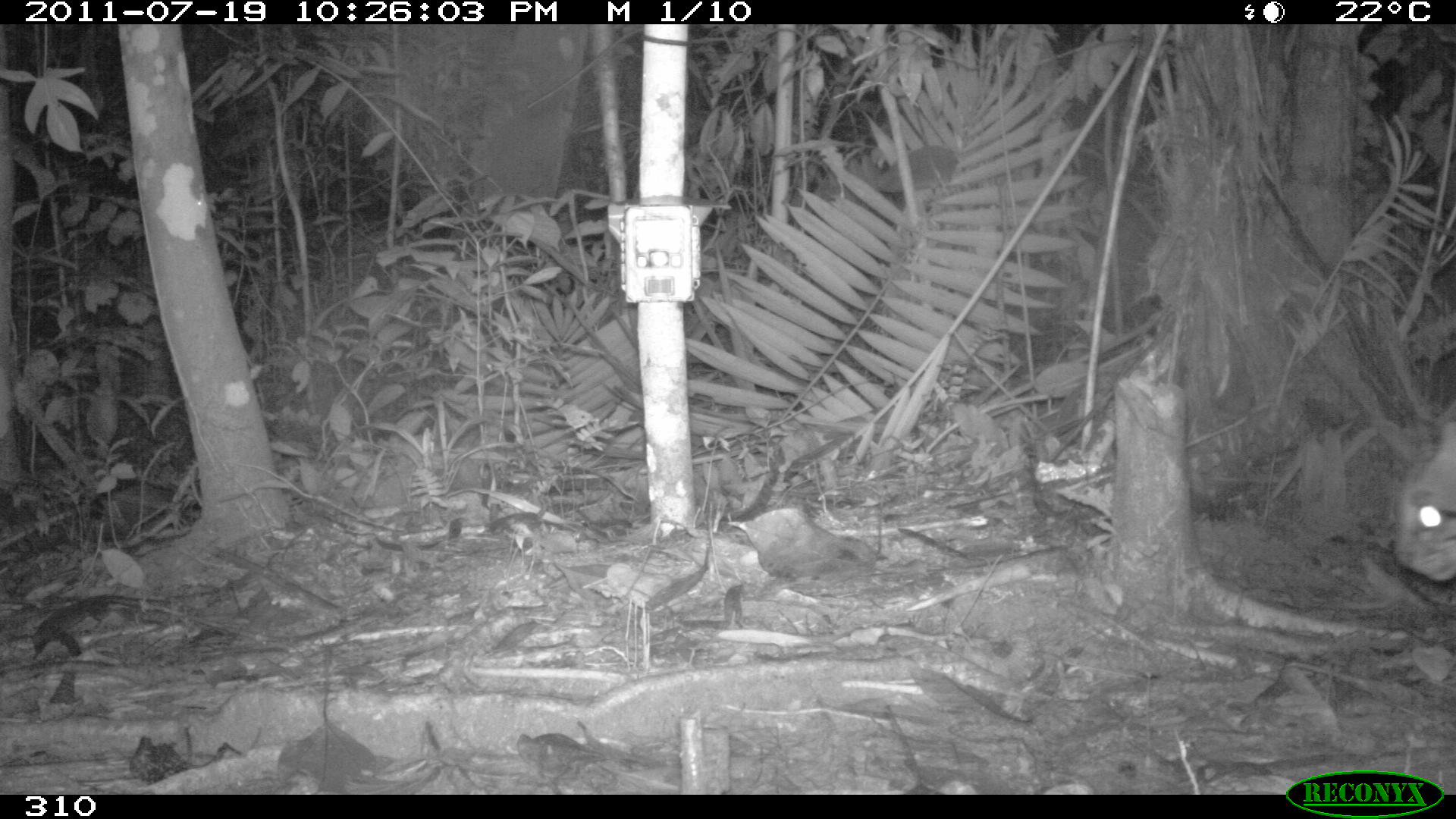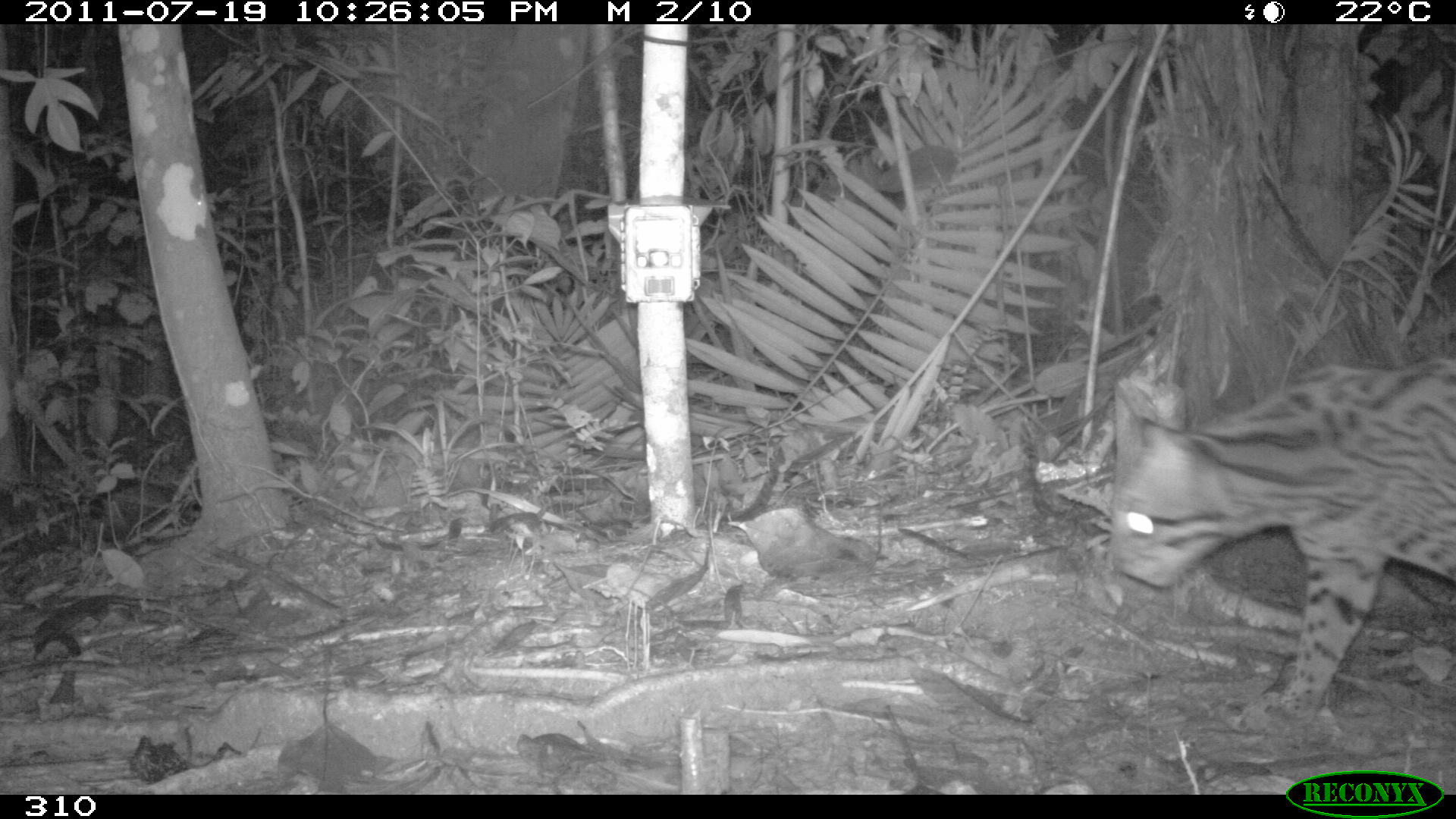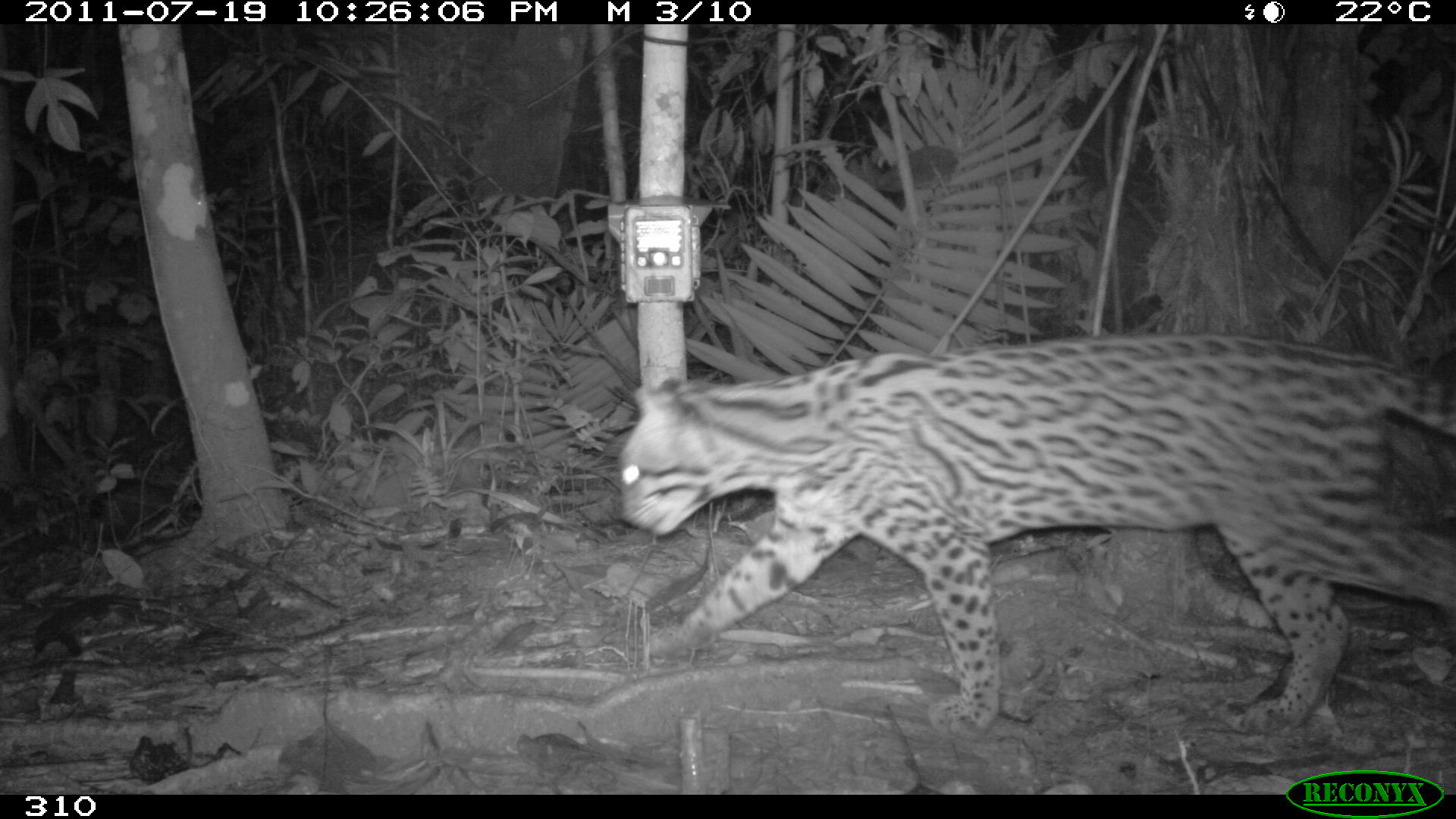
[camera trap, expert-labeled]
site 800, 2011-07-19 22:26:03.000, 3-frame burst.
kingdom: Animalia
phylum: Chordata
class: Mammalia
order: Carnivora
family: Felidae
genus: Leopardus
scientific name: Leopardus pardalis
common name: ocelot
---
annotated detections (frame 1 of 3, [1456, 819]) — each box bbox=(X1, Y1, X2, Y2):
leopardus pardalis: bbox=(1394, 398, 1455, 580)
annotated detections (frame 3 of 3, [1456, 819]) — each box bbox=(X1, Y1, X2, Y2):
leopardus pardalis: bbox=(620, 335, 1456, 736)